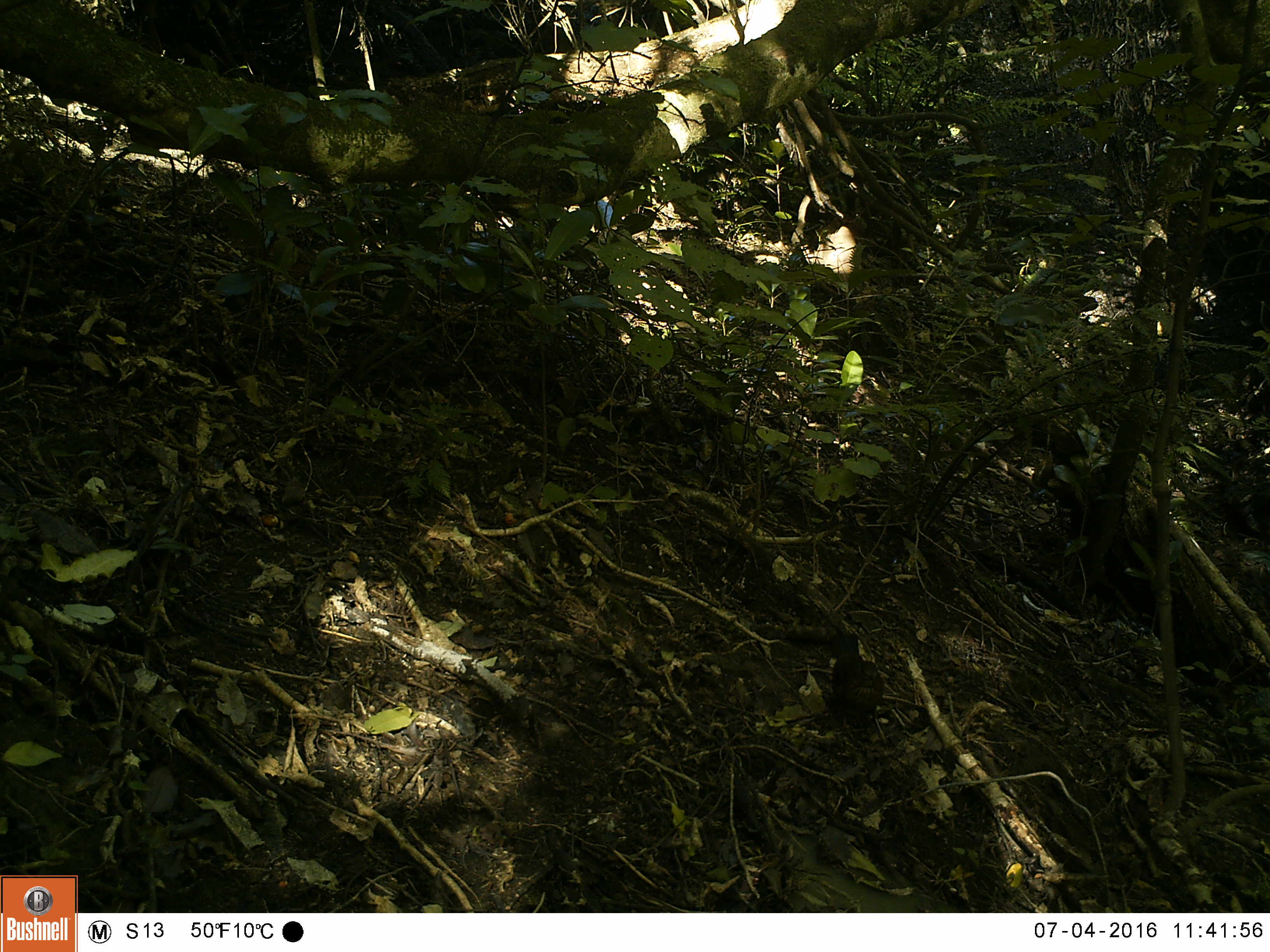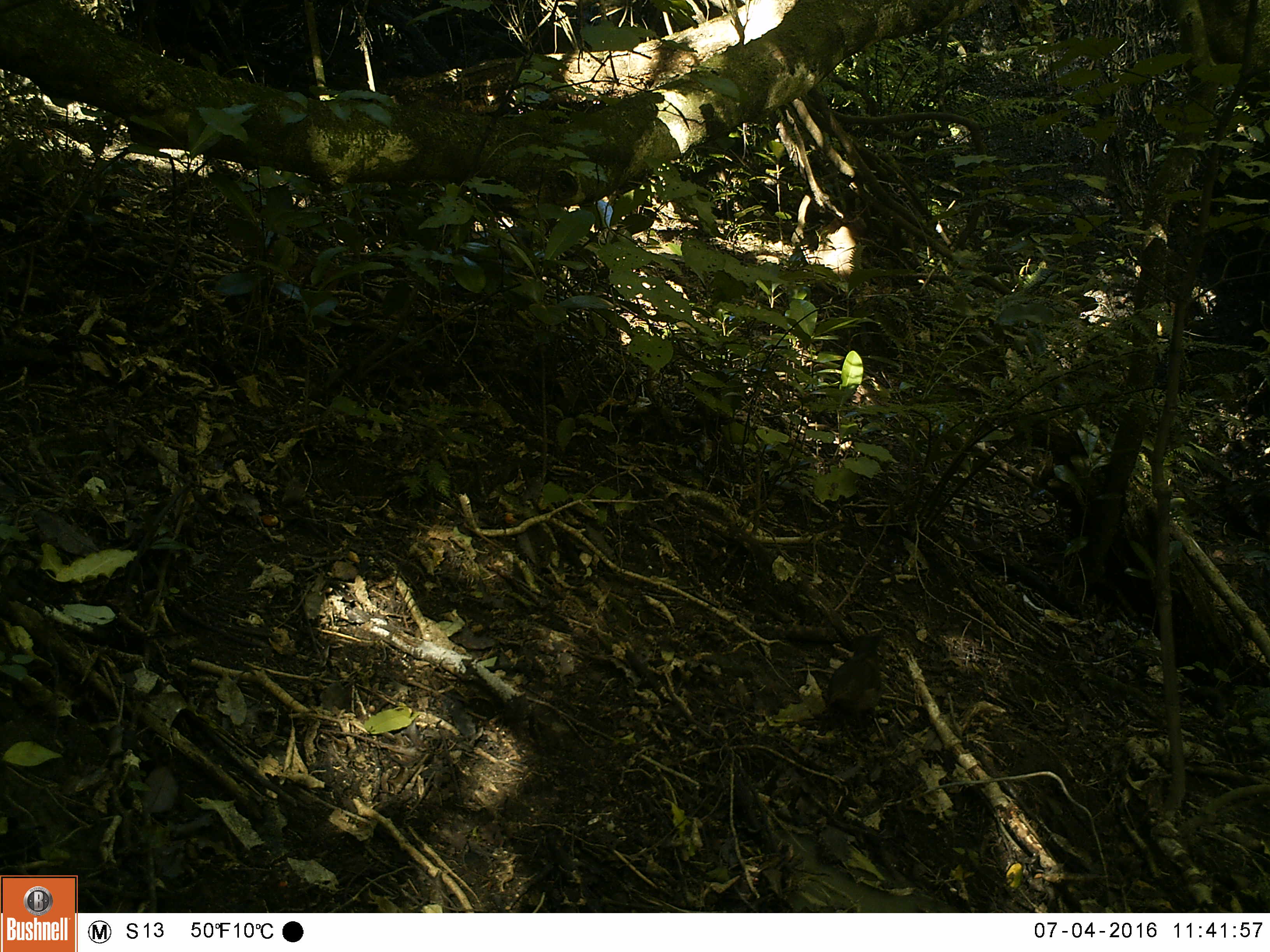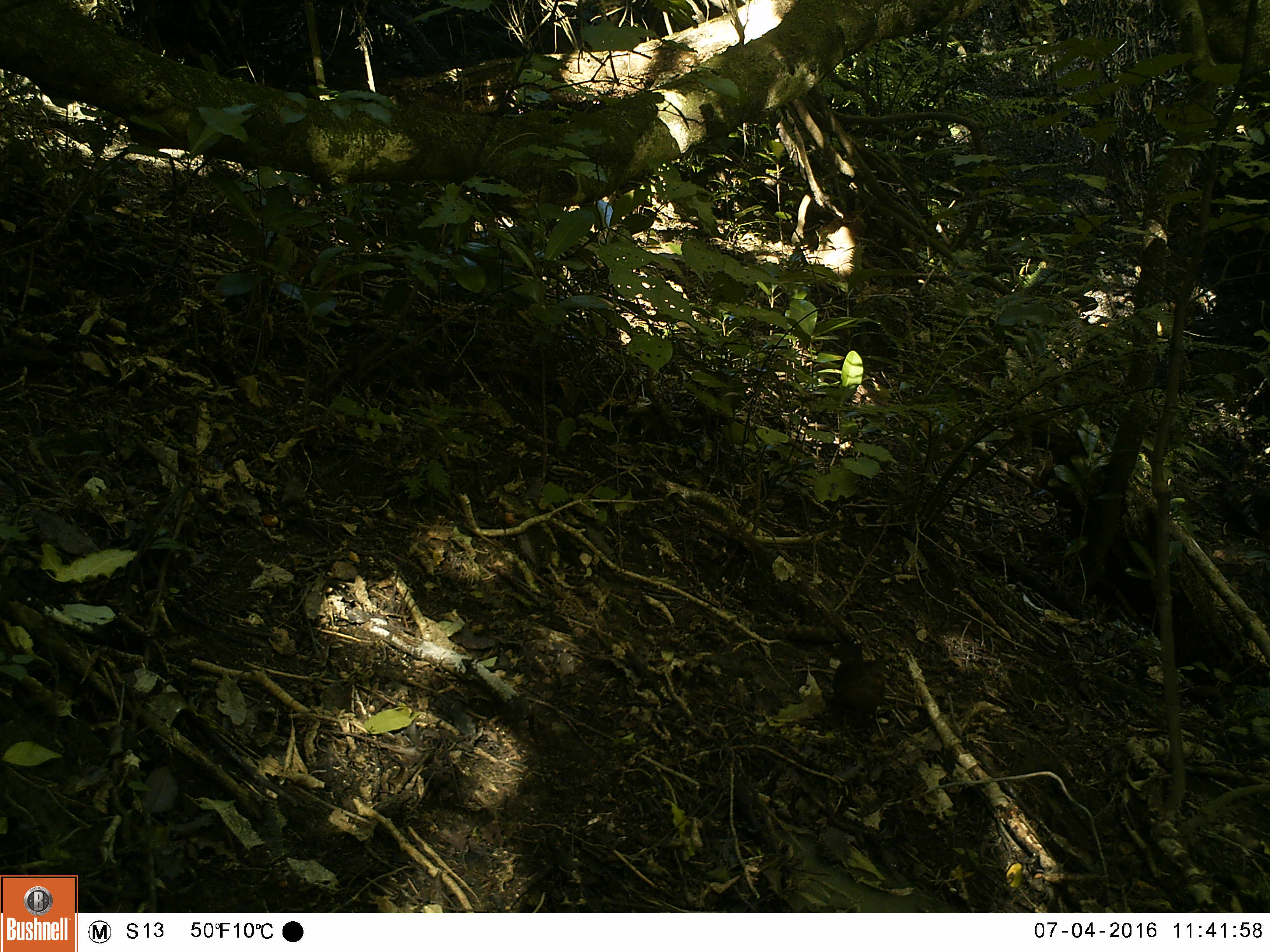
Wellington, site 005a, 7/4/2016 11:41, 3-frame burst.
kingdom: Animalia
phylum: Chordata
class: Aves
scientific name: Aves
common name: bird